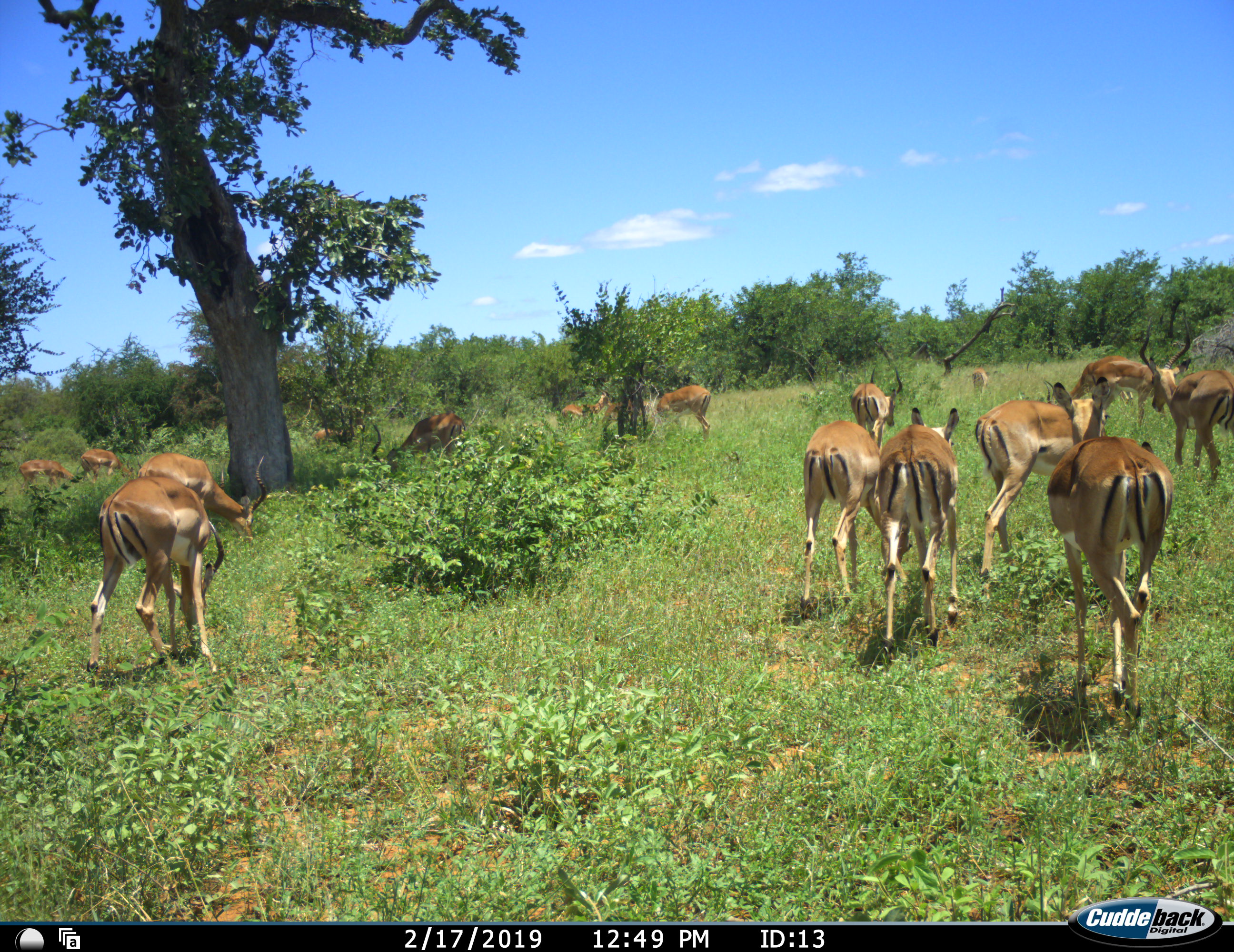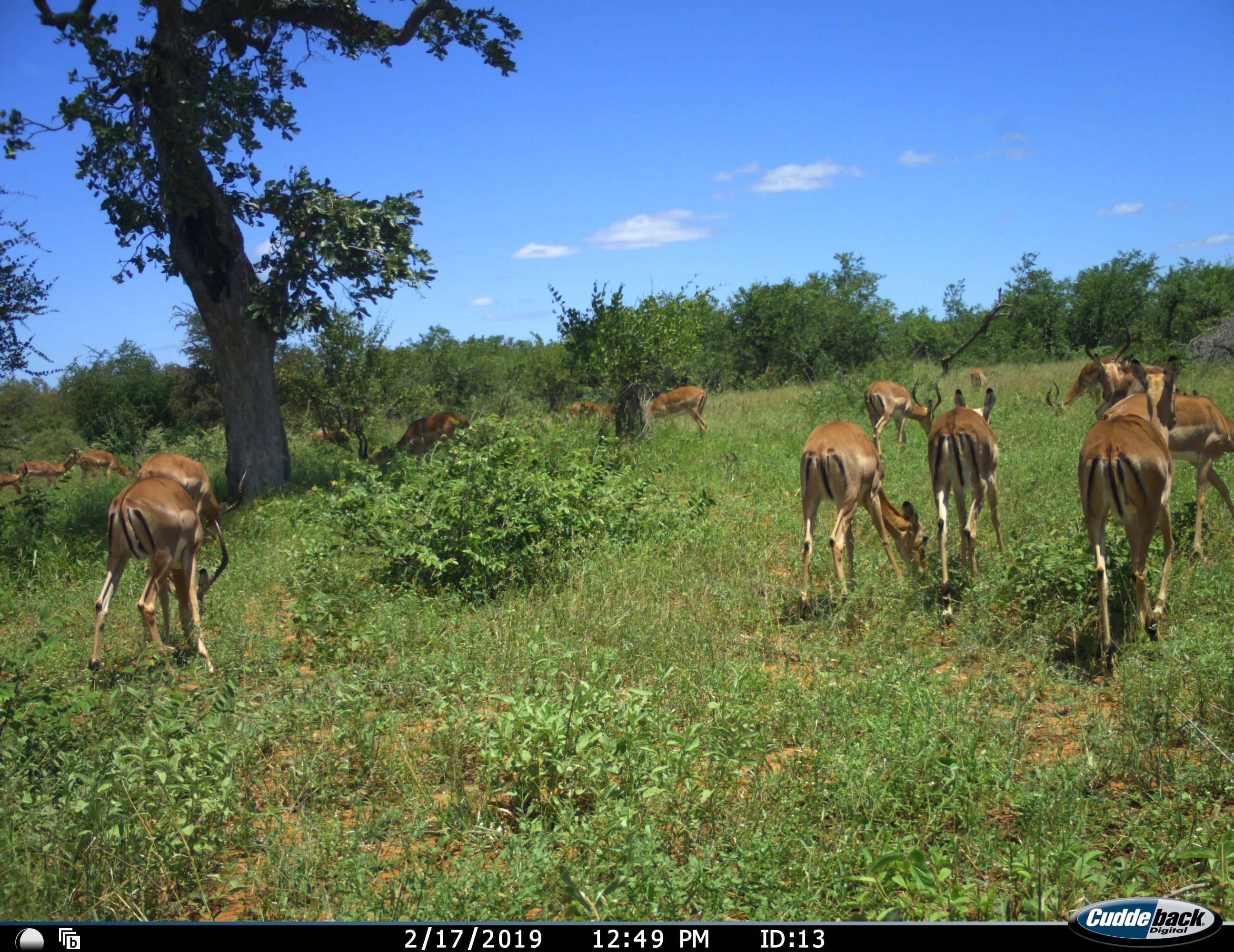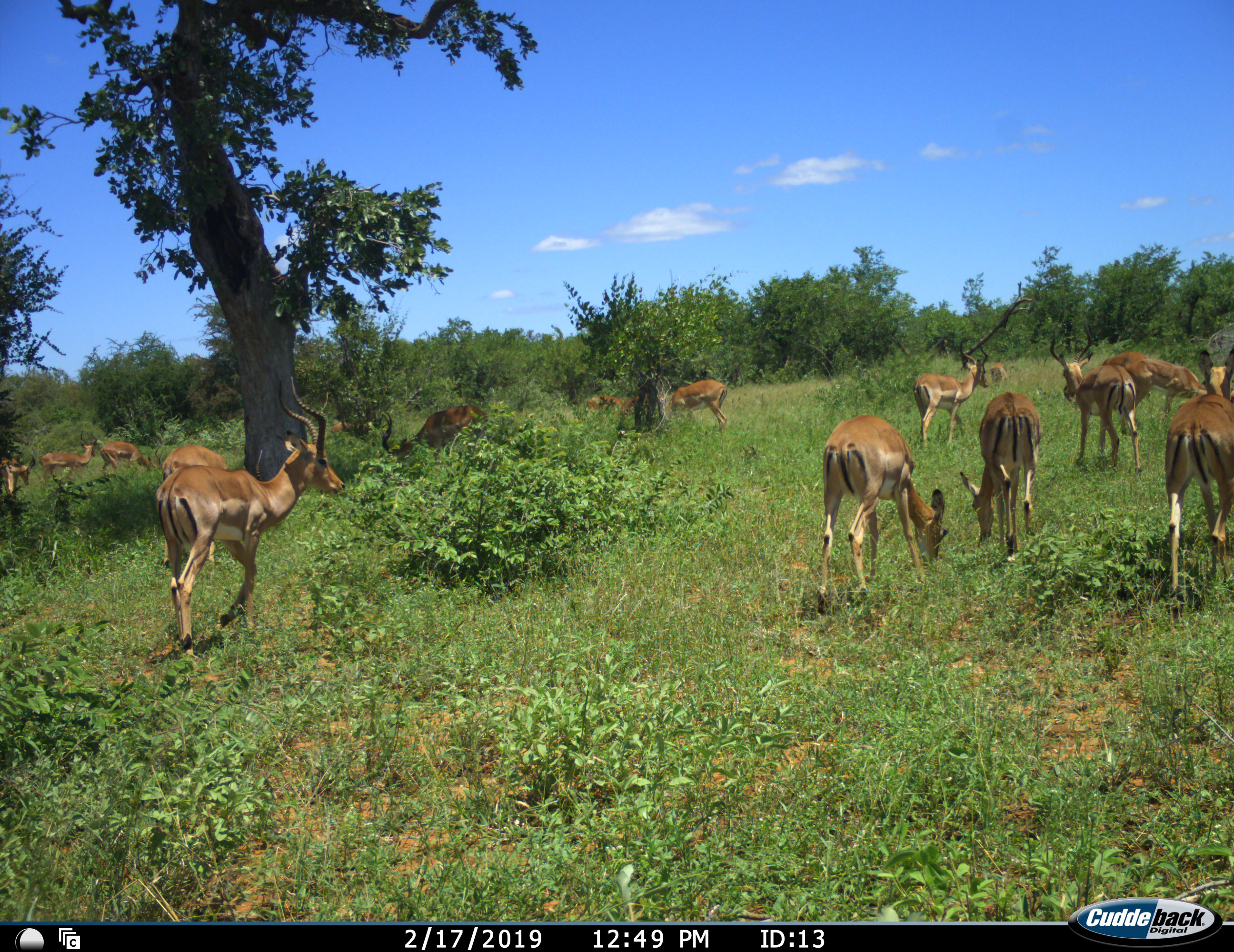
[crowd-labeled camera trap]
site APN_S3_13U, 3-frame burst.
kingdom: Animalia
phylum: Chordata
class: Mammalia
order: Artiodactyla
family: Bovidae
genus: Aepyceros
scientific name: Aepyceros melampus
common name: impala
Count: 11-50.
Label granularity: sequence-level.